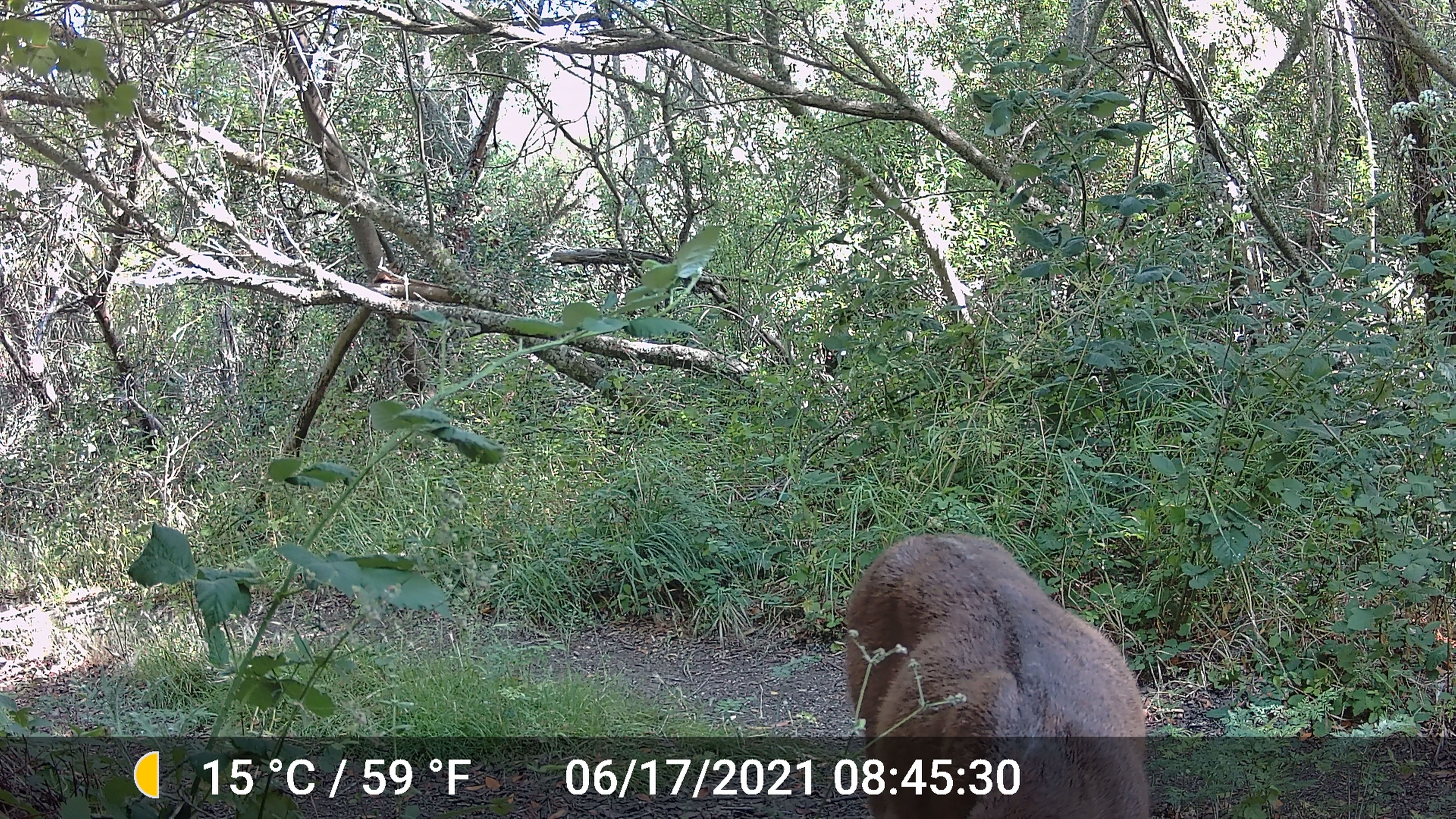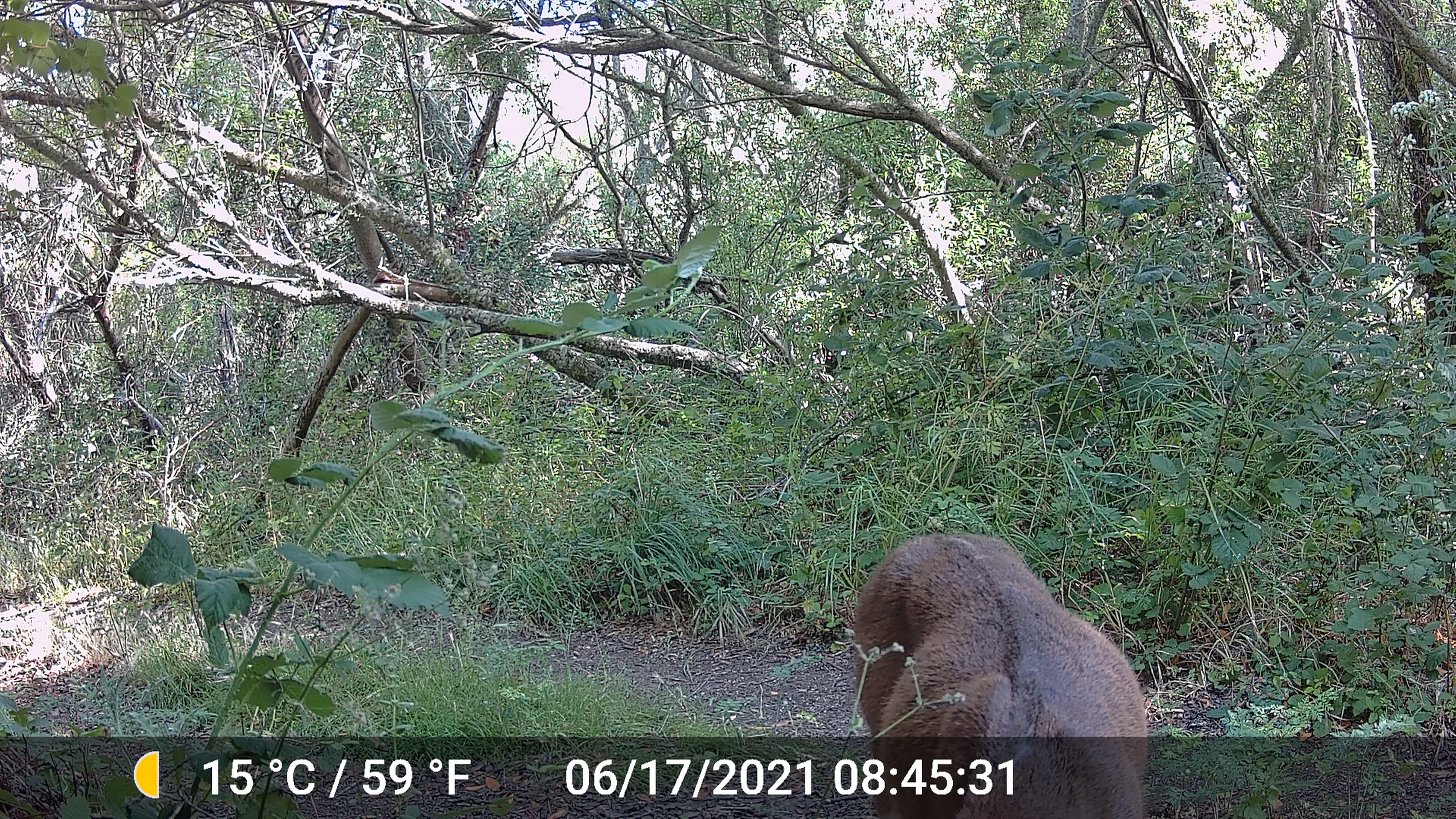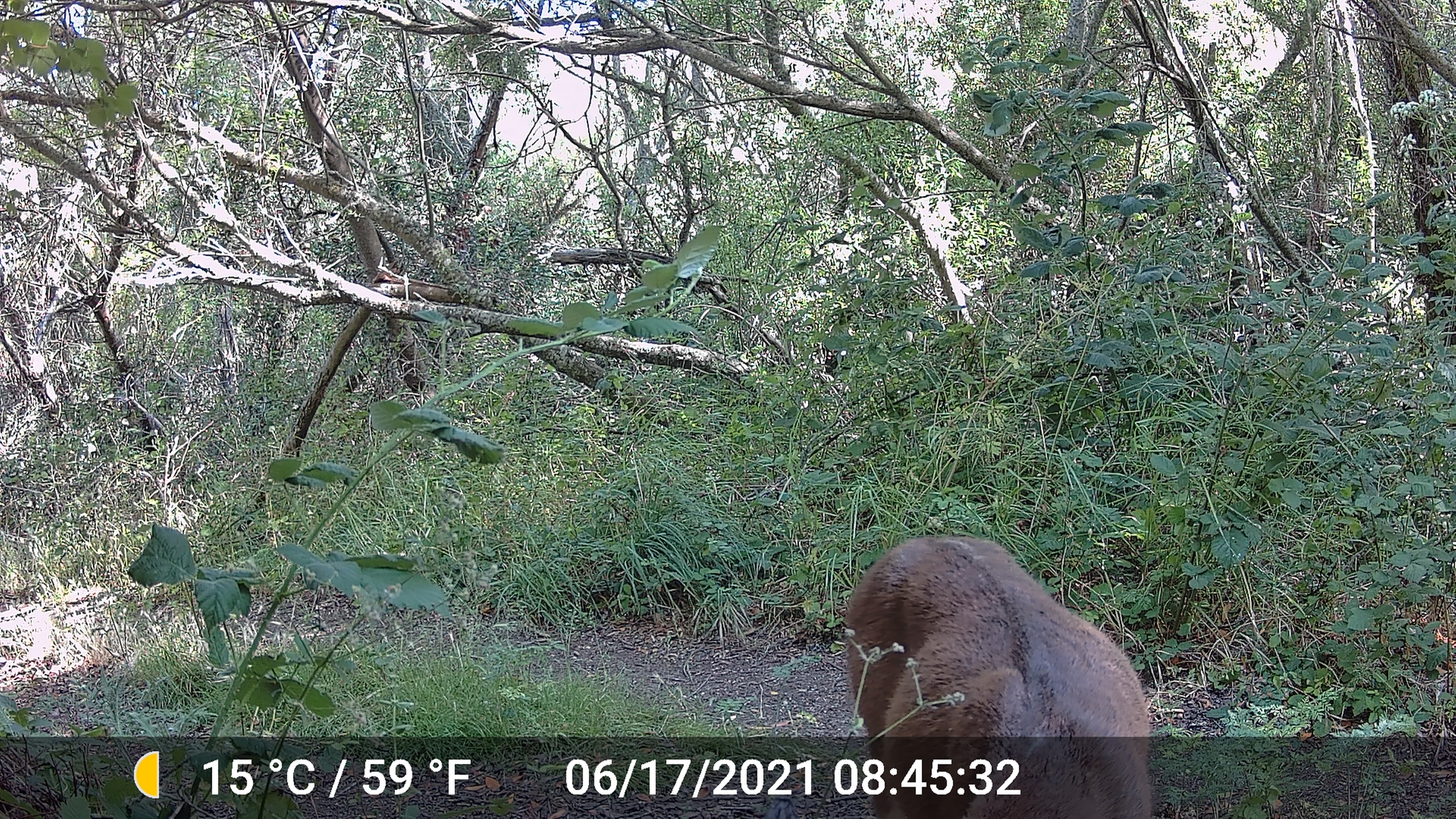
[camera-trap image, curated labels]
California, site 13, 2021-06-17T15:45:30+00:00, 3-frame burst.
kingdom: Animalia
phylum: Chordata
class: Mammalia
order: Artiodactyla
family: Cervidae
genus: Odocoileus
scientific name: Odocoileus hemionus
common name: mule deer